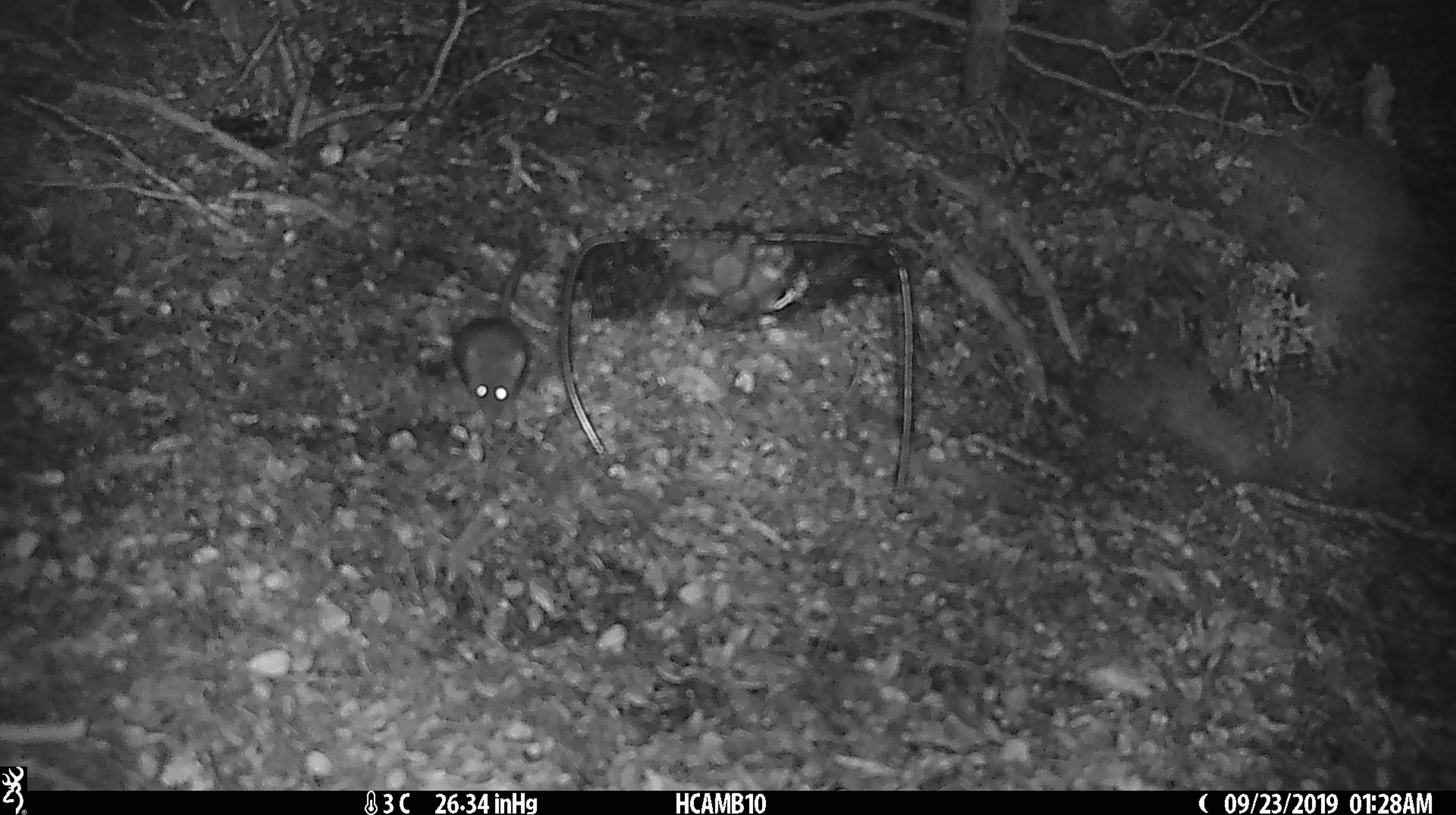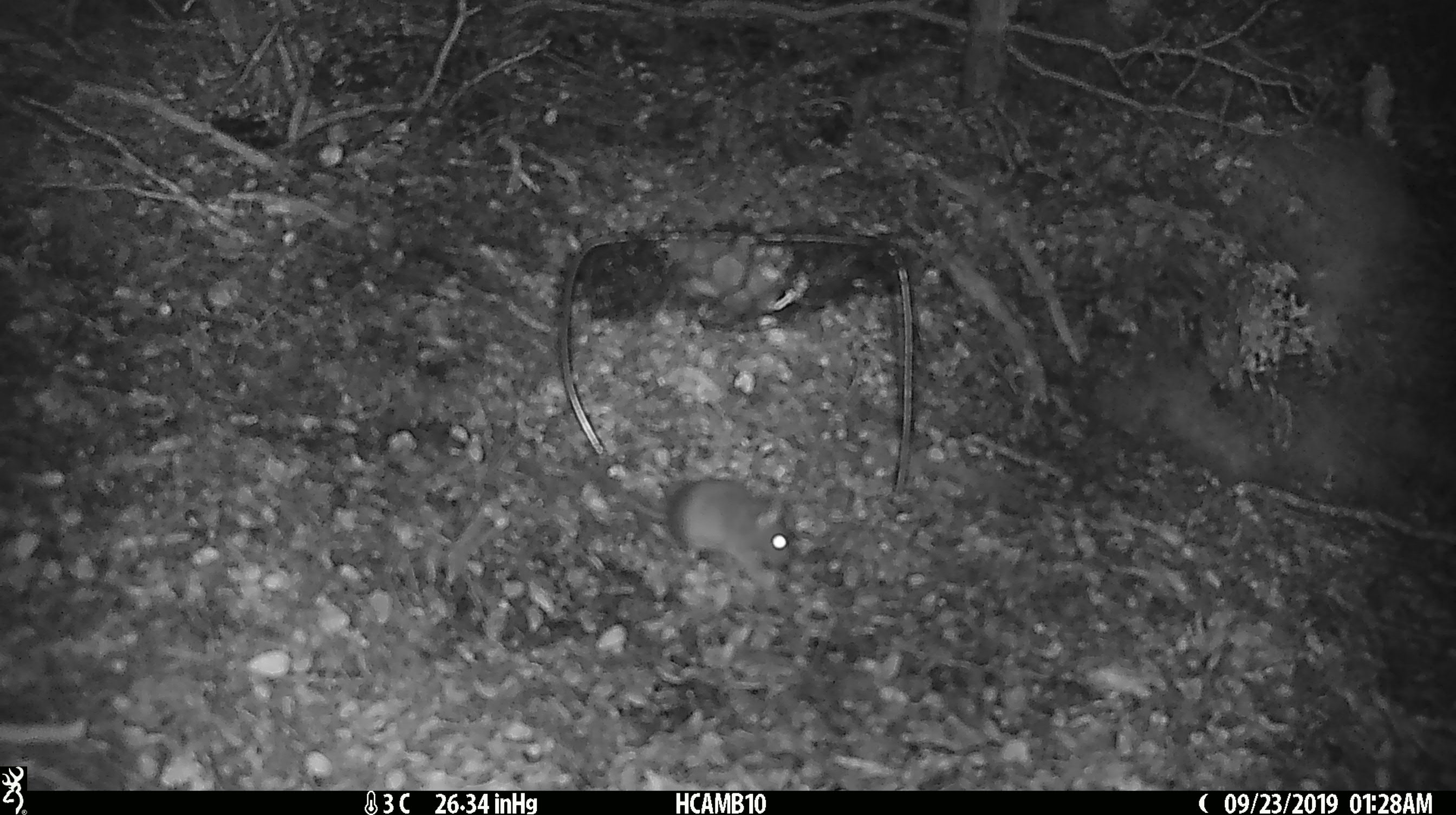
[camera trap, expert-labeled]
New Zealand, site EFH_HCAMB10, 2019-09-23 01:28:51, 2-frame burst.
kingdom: Animalia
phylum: Chordata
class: Mammalia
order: Rodentia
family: Muridae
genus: Mus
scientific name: Mus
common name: mouse